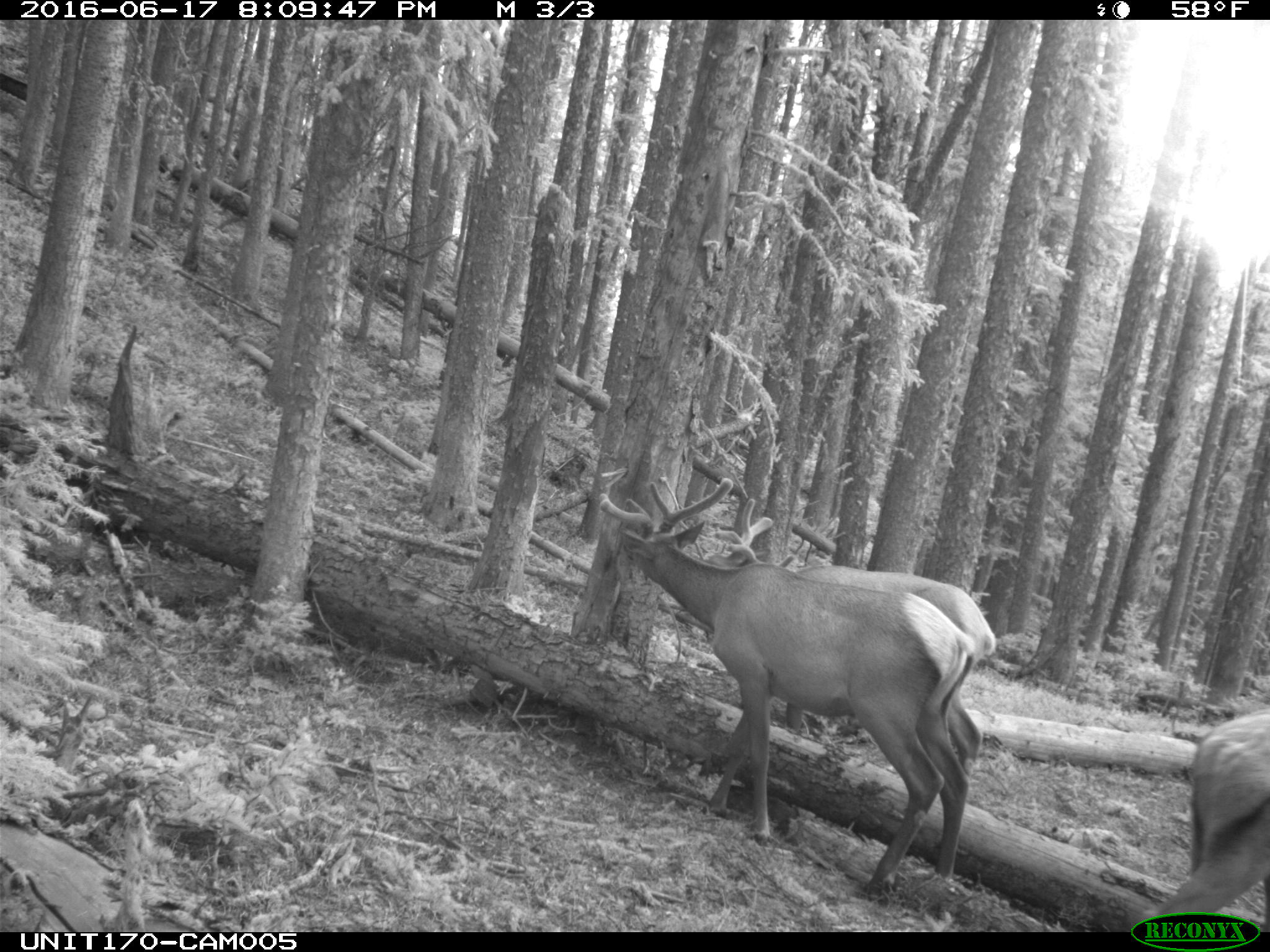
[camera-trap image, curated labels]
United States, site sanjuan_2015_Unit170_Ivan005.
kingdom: Animalia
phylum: Chordata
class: Mammalia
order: Artiodactyla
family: Cervidae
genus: Cervus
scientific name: Cervus elaphus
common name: red deer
Cervus elaphus (red deer).